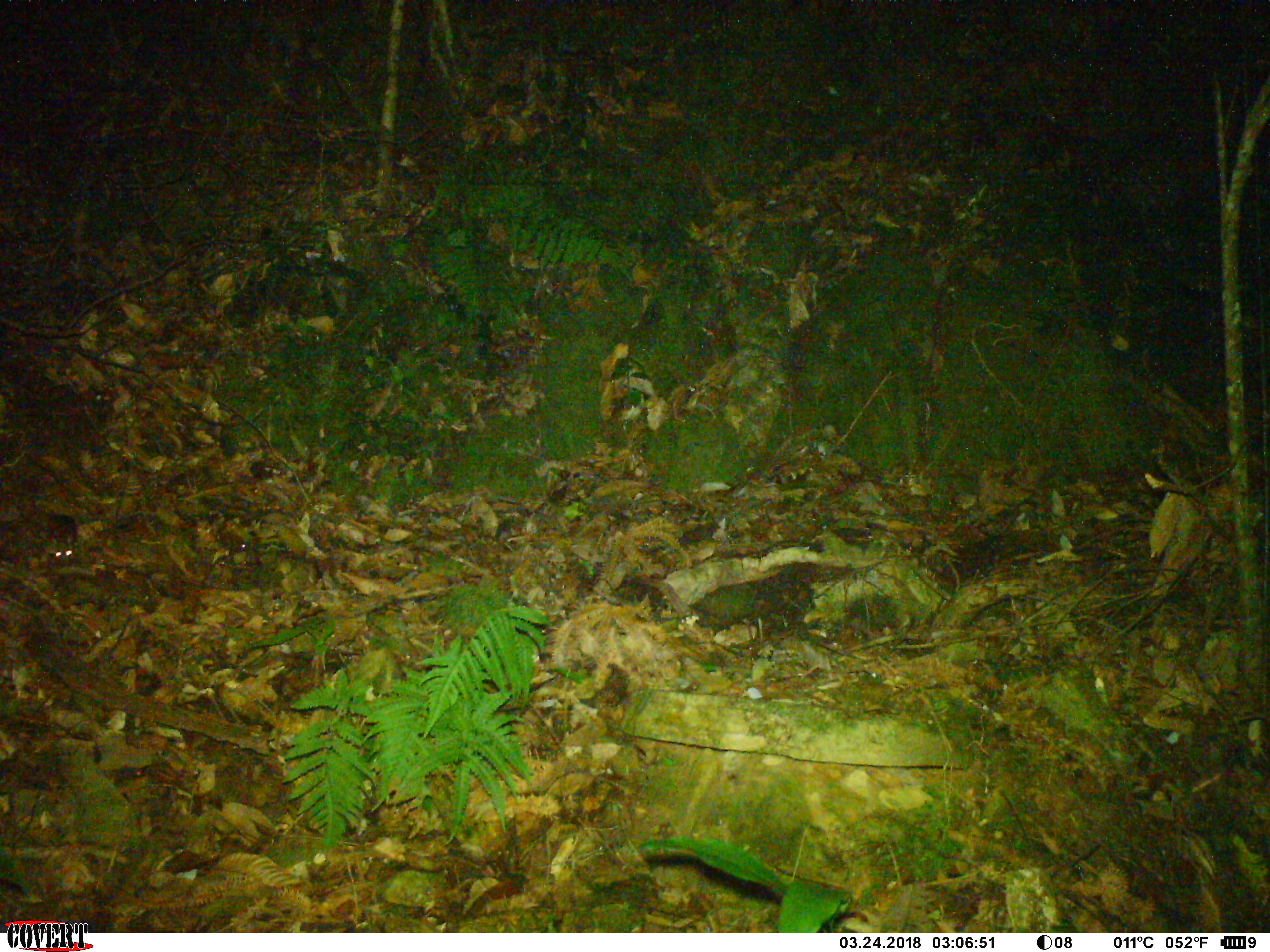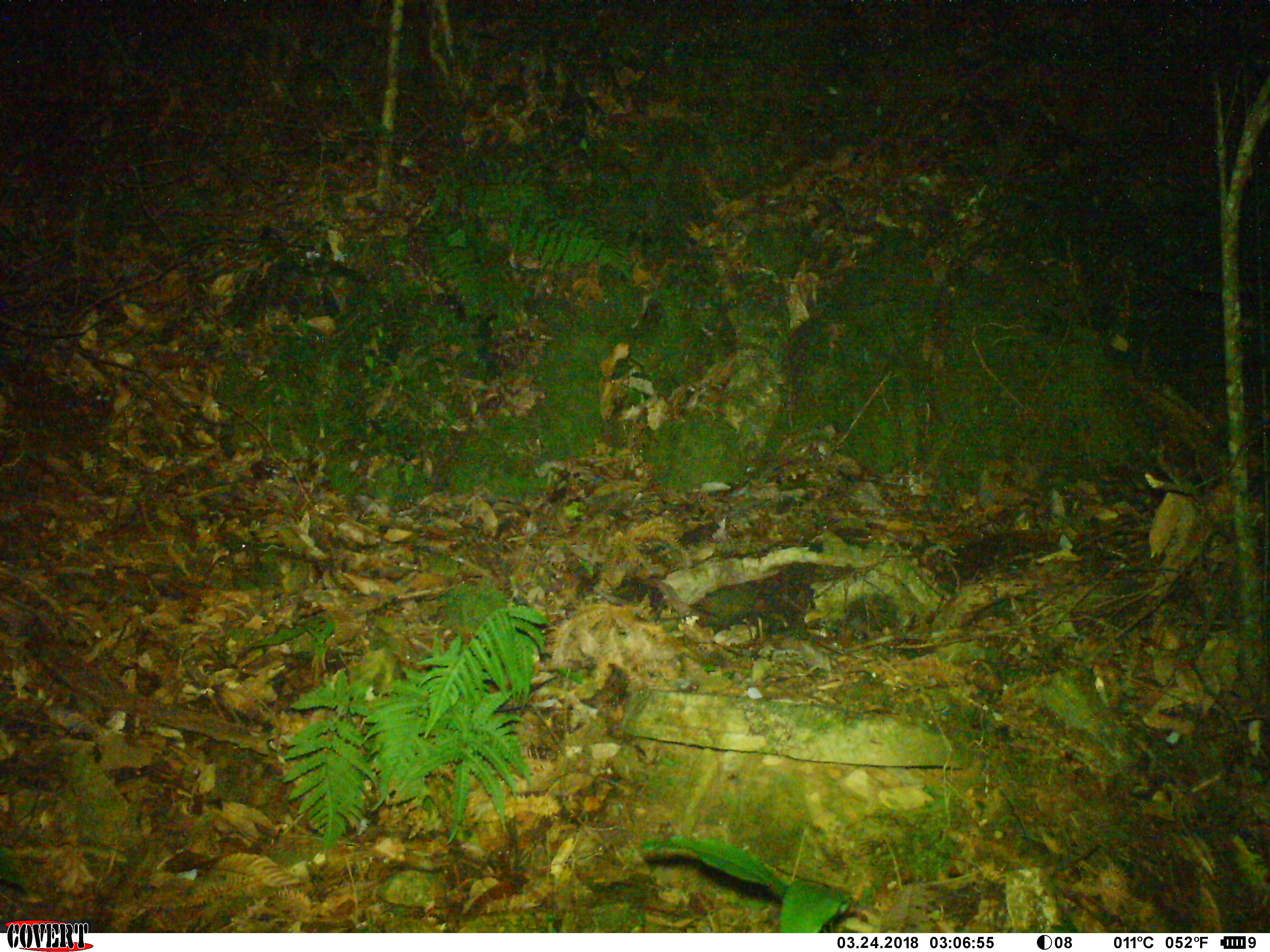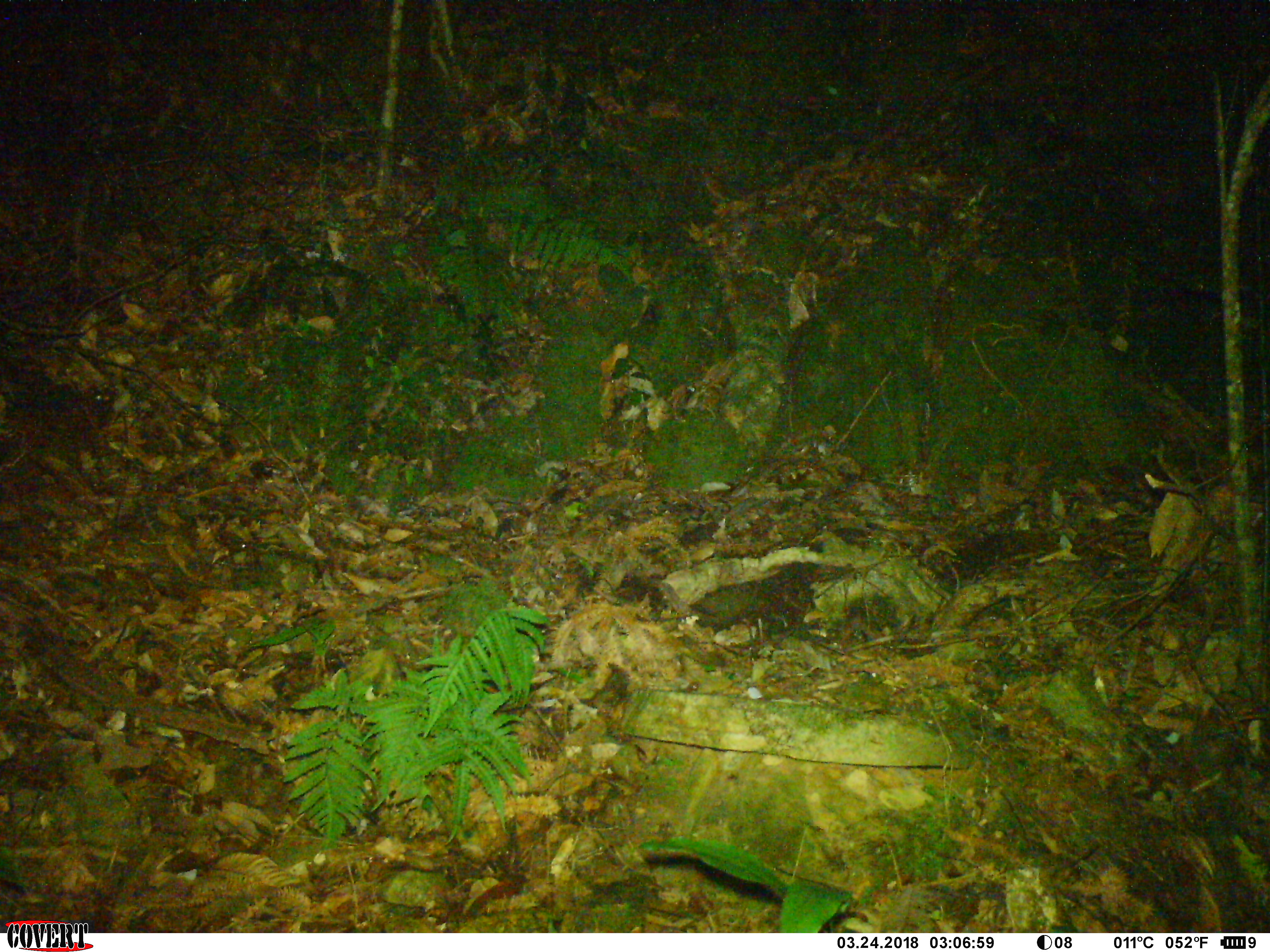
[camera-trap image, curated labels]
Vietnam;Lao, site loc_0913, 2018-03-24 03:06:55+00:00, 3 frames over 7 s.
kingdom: Animalia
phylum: Chordata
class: Mammalia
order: Rodentia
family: Muridae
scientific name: Muridae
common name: old-world mice and rats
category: unidentified murid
Unidentified murid (old-world mice and rats) (Muridae). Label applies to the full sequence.